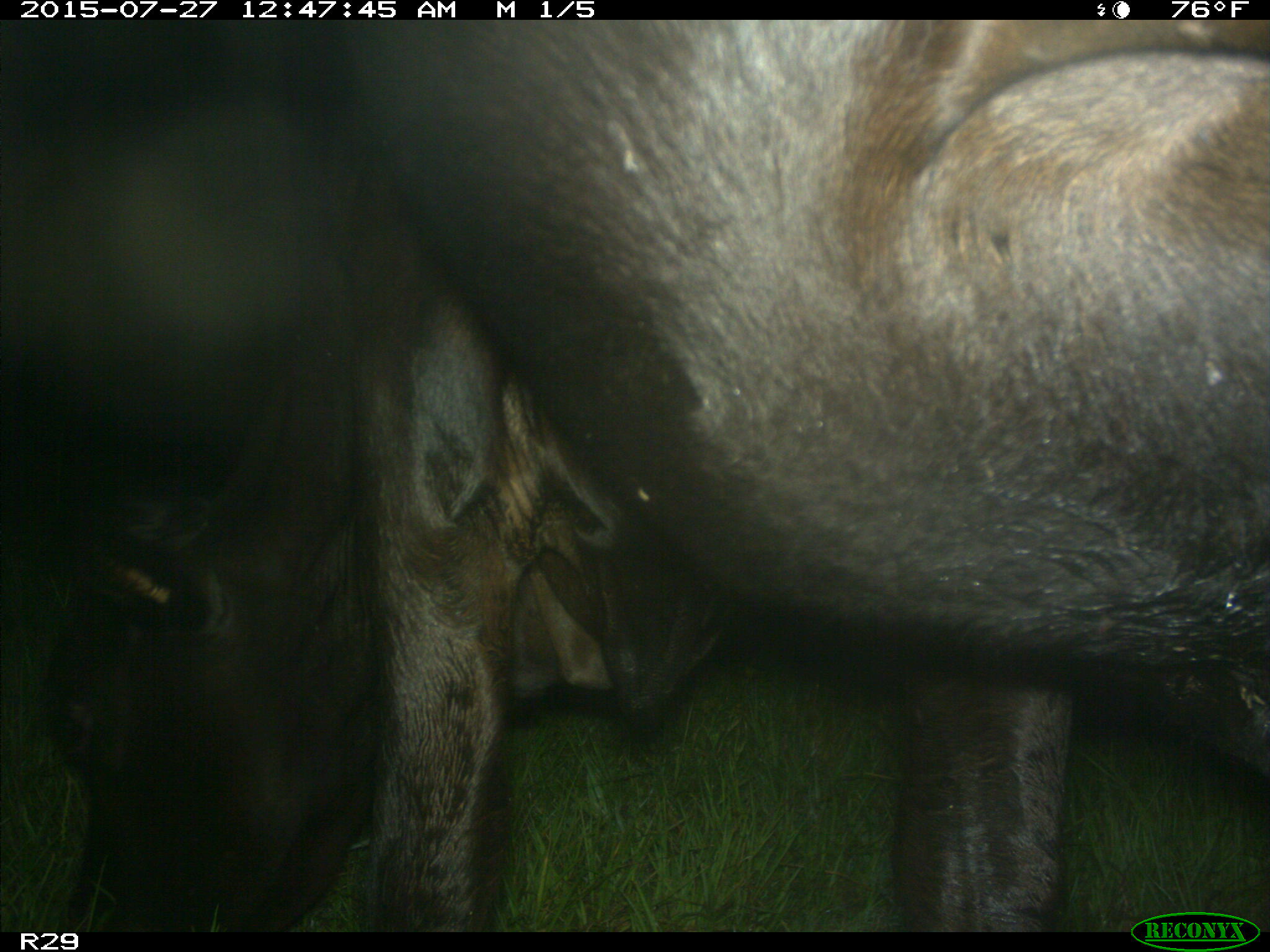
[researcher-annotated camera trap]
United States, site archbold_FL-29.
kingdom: Animalia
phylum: Chordata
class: Mammalia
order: Artiodactyla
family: Bovidae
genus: Bos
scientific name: Bos taurus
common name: domestic cow